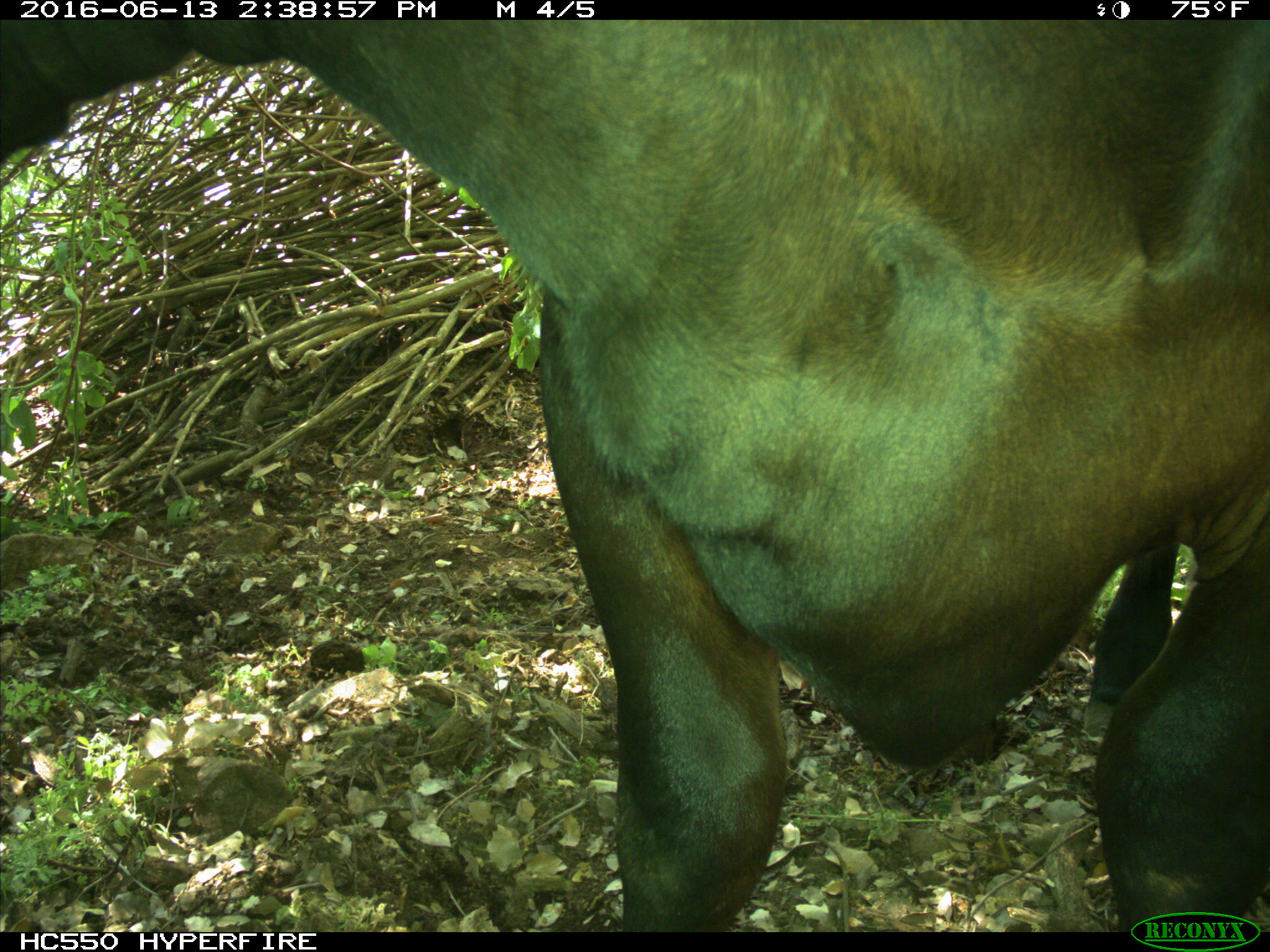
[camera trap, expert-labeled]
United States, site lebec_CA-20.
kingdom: Animalia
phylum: Chordata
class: Mammalia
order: Artiodactyla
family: Bovidae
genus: Bos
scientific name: Bos taurus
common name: domestic cow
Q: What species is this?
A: Bos taurus (domestic cow).